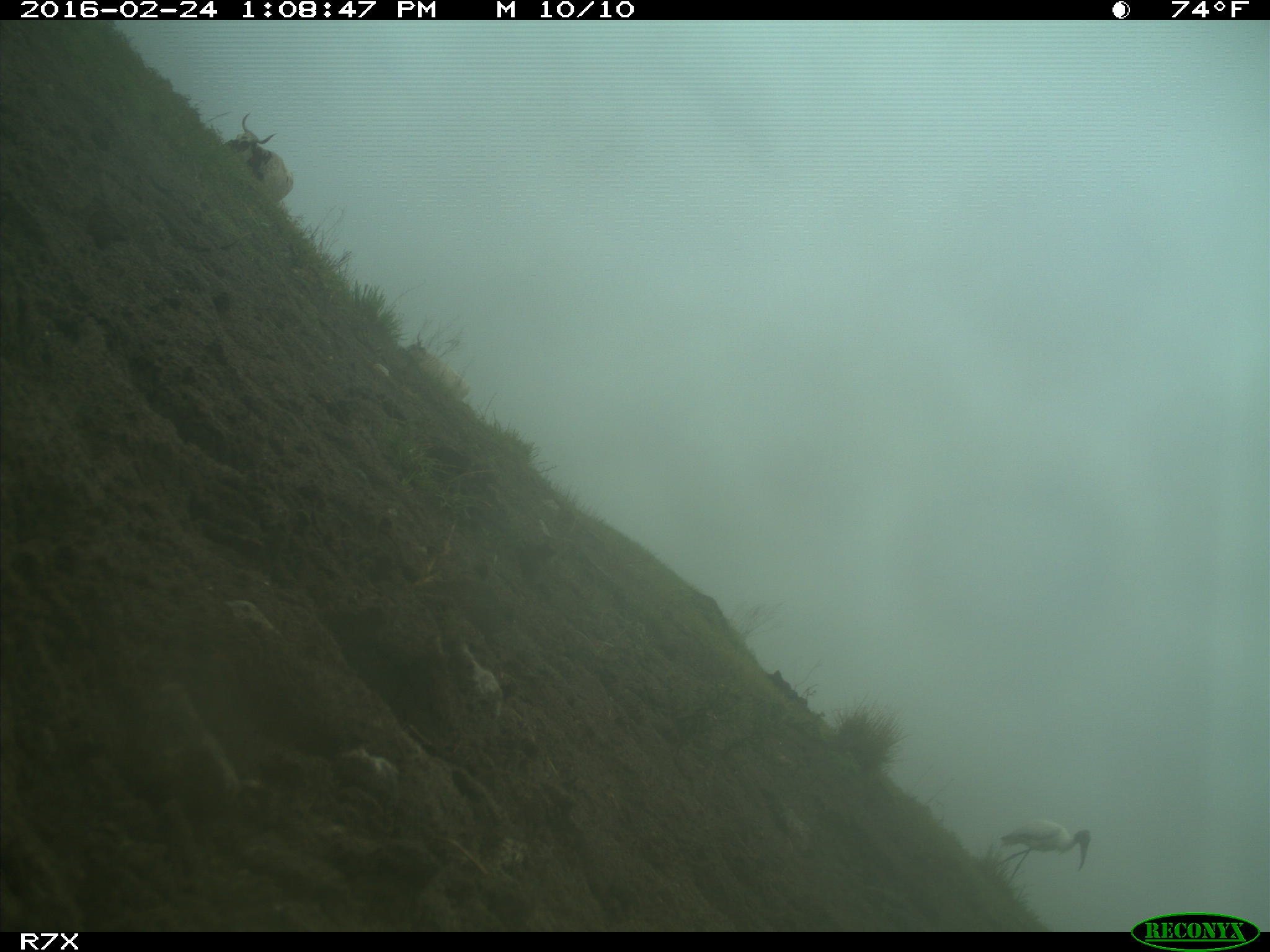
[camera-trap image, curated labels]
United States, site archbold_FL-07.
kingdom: Animalia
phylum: Chordata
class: Mammalia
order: Artiodactyla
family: Bovidae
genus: Bos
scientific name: Bos taurus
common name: domestic cow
Bos taurus (domestic cow).